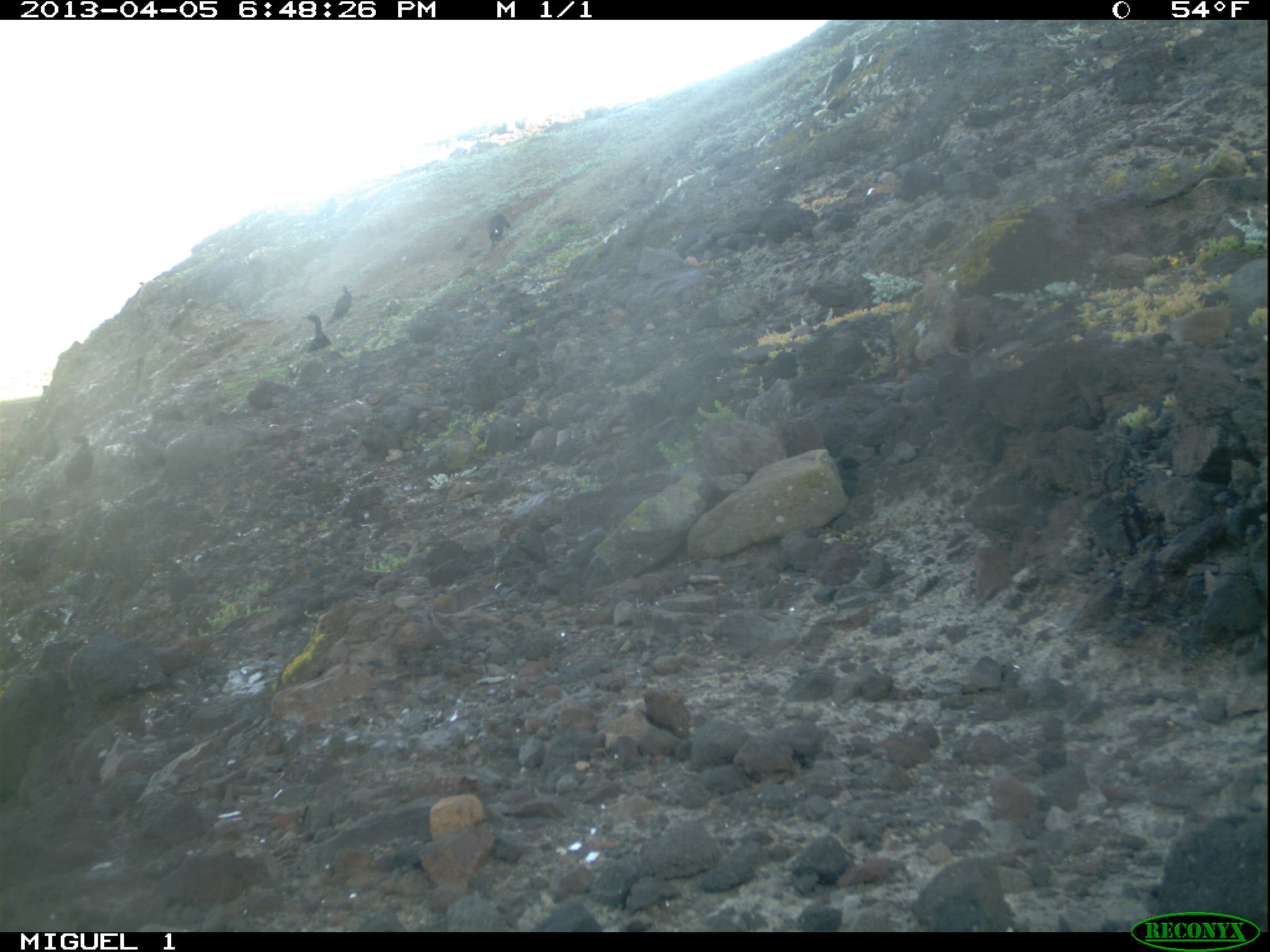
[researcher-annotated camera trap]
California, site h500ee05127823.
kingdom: Animalia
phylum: Chordata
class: Aves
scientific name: Aves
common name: bird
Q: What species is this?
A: Bird (Aves).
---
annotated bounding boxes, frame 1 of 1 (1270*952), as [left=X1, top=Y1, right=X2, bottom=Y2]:
bird: [left=66, top=436, right=94, bottom=490]; [left=301, top=314, right=332, bottom=352]; [left=326, top=285, right=352, bottom=325]; [left=487, top=213, right=511, bottom=252]; [left=43, top=427, right=60, bottom=463]; [left=167, top=309, right=184, bottom=335]